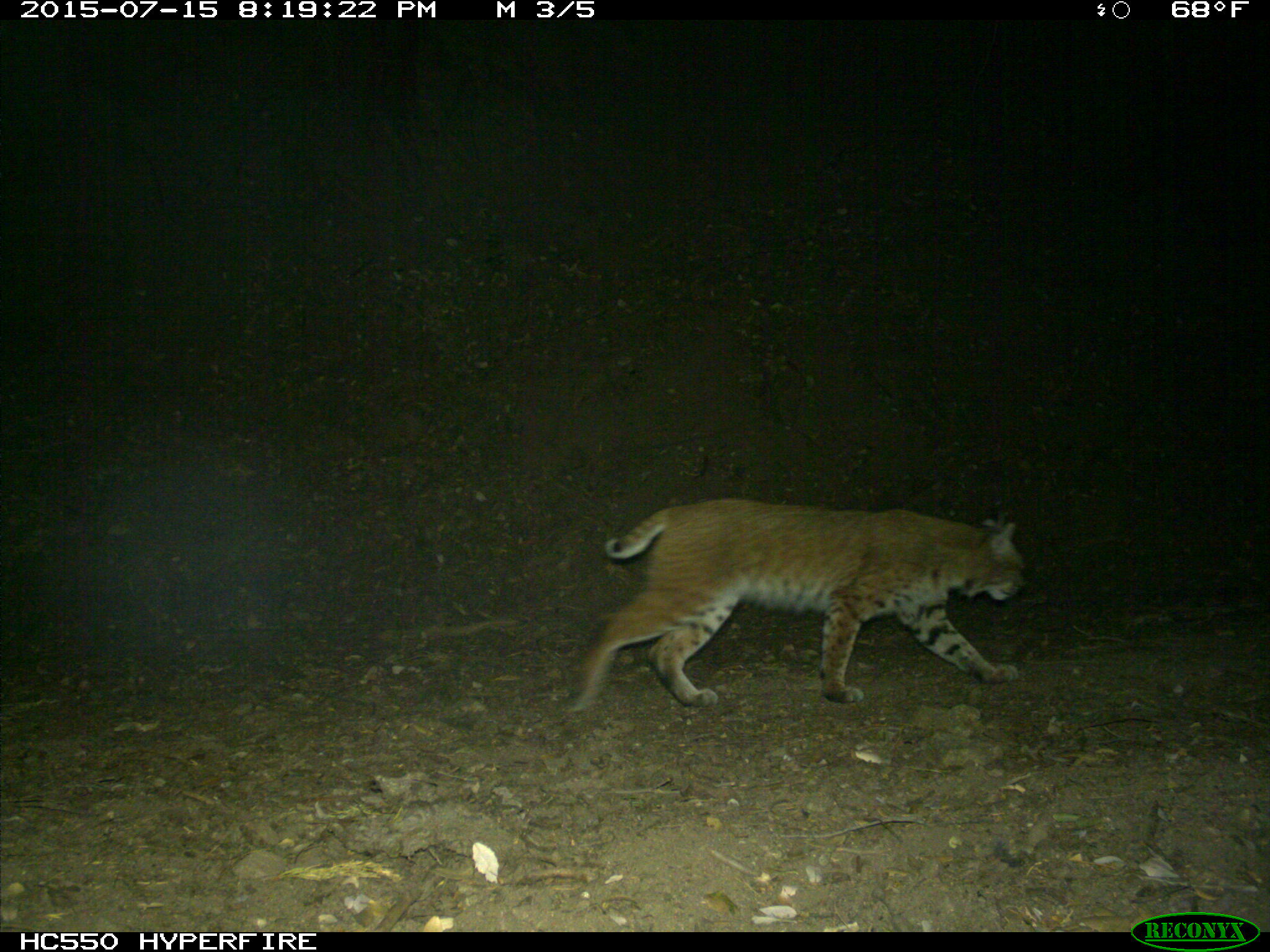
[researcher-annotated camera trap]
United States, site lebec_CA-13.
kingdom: Animalia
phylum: Chordata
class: Mammalia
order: Carnivora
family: Felidae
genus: Lynx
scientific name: Lynx rufus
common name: bobcat